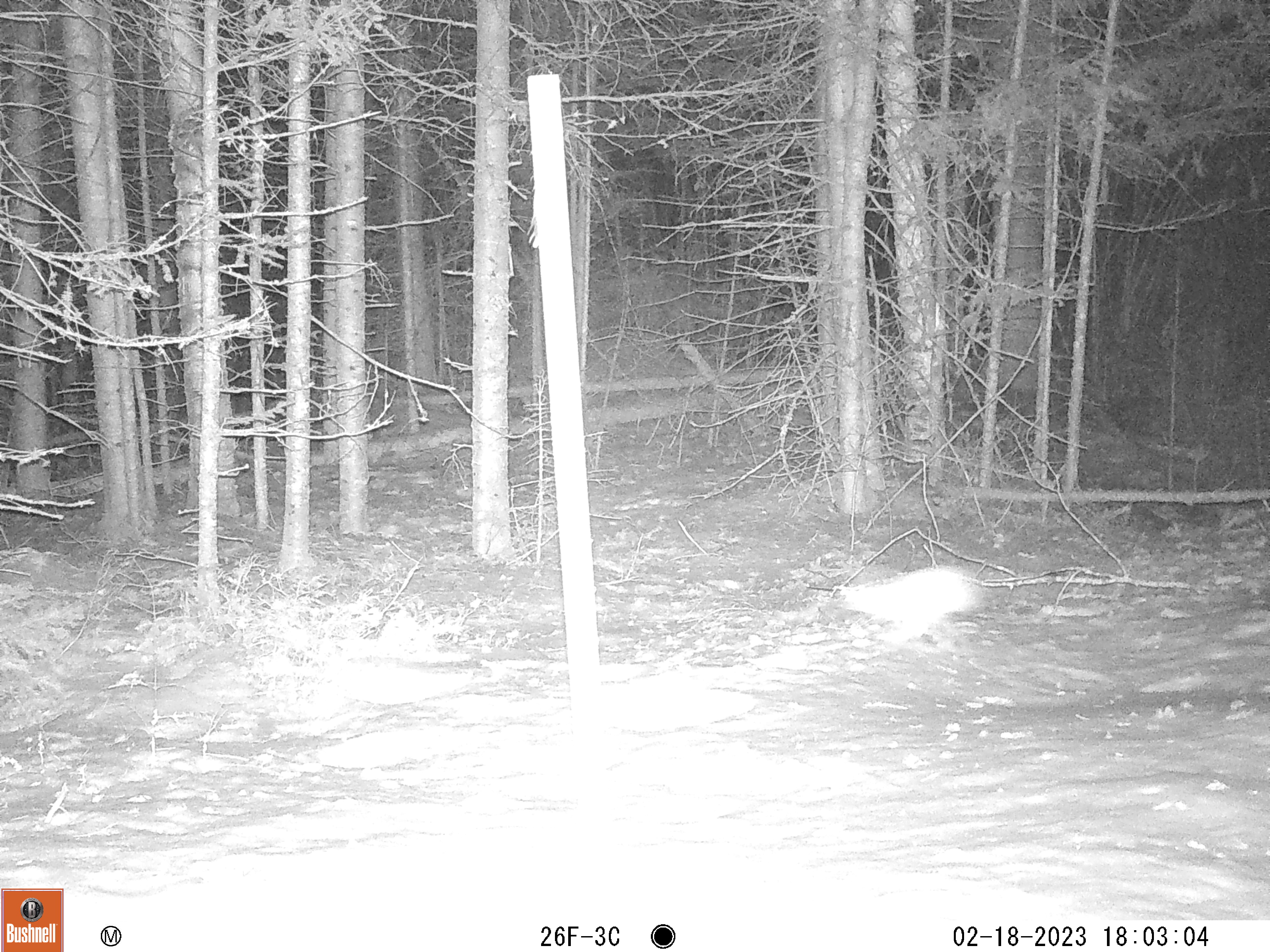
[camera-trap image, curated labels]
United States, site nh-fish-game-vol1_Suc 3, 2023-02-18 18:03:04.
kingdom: Animalia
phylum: Chordata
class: Mammalia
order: Lagomorpha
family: Leporidae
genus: Lepus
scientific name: Lepus americanus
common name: snowshoe hare